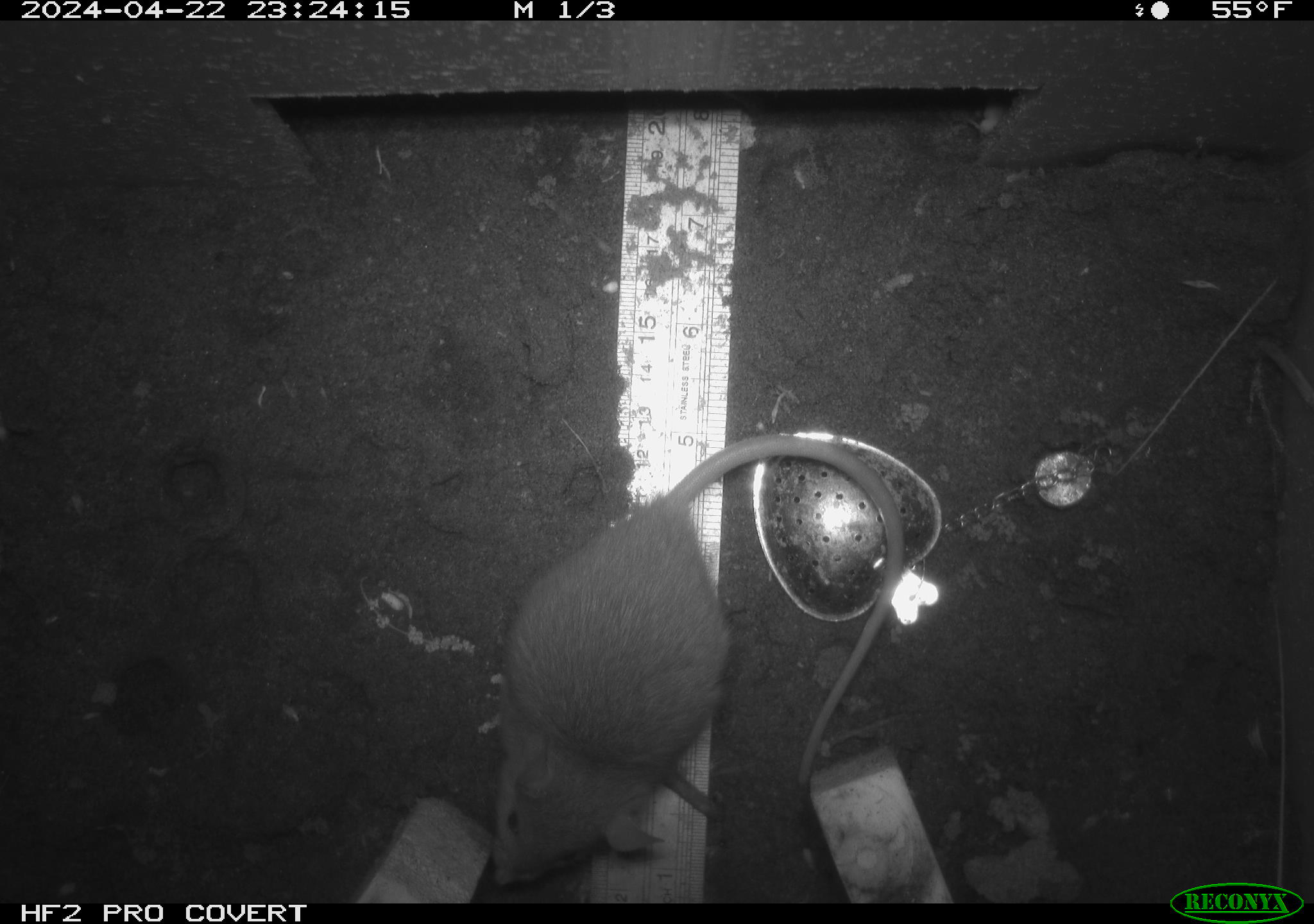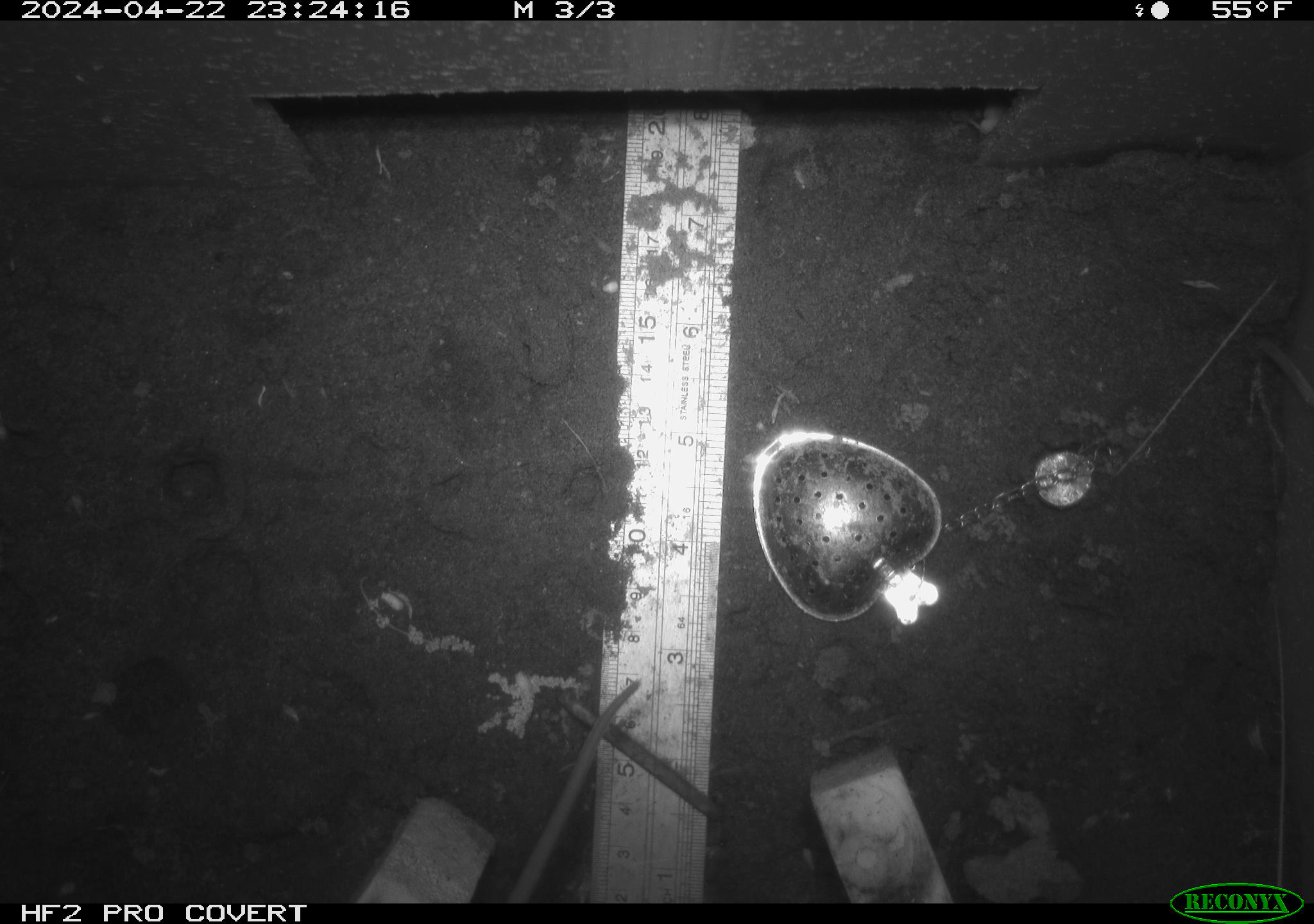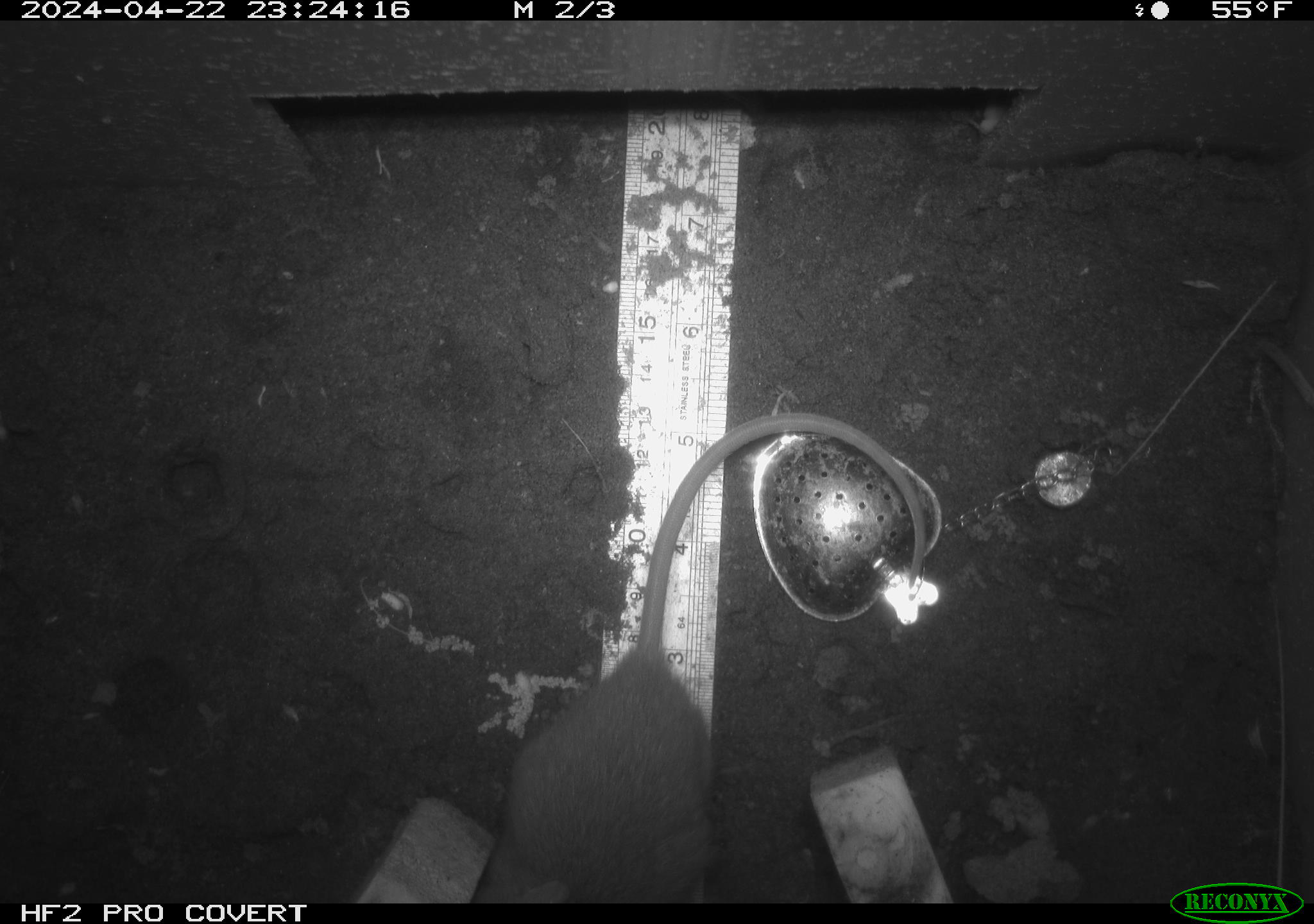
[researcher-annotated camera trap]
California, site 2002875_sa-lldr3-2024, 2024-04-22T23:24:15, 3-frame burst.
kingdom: Animalia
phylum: Chordata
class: Mammalia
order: Rodentia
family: Muridae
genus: Rattus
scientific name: Rattus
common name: rat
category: rattus species